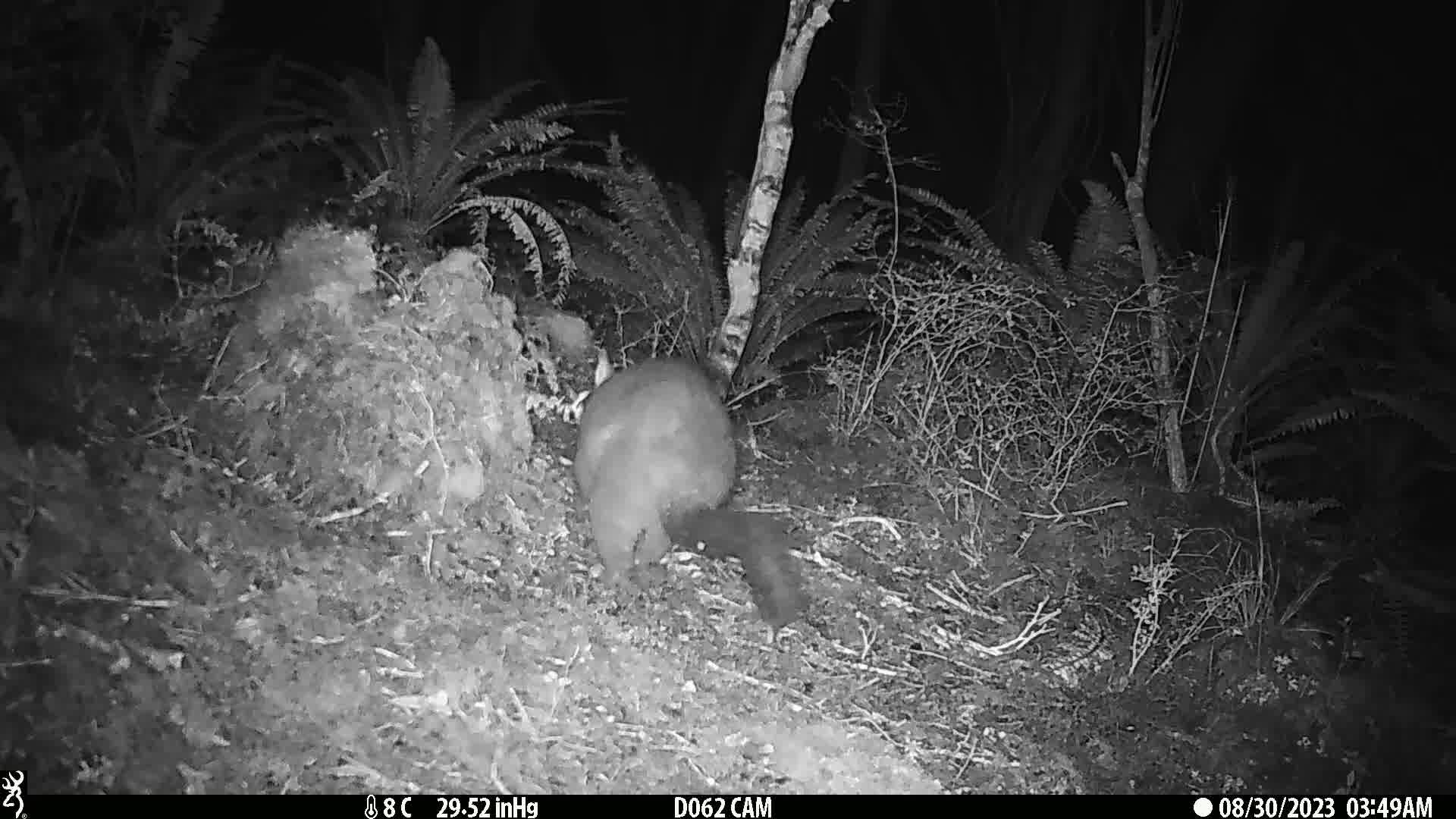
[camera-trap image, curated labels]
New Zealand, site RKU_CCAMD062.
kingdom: Animalia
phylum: Chordata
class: Mammalia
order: Diprotodontia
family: Phalangeridae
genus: Trichosurus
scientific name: Trichosurus vulpecula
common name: common brushtail possum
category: possum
Possum (common brushtail possum) (Trichosurus vulpecula).